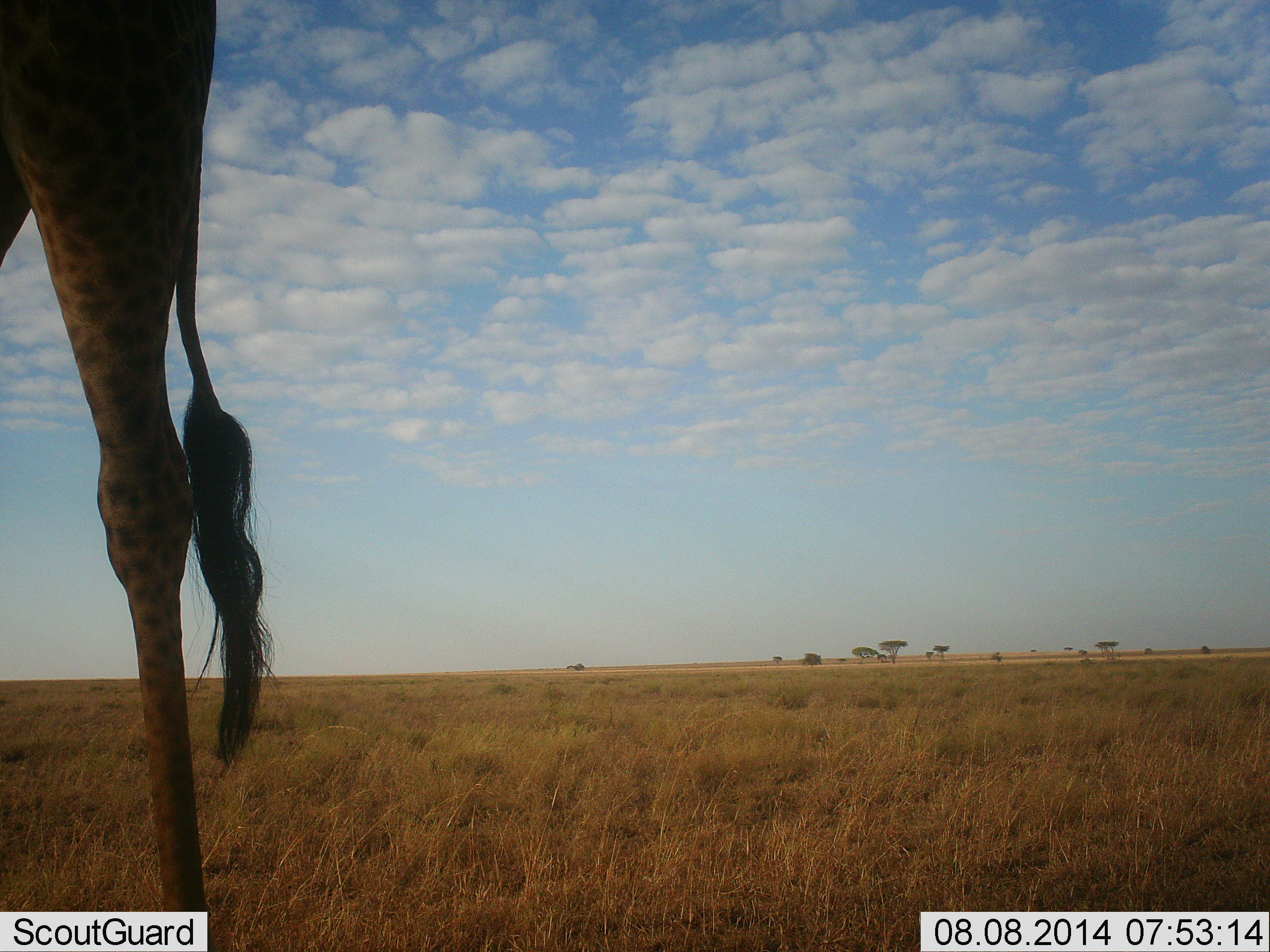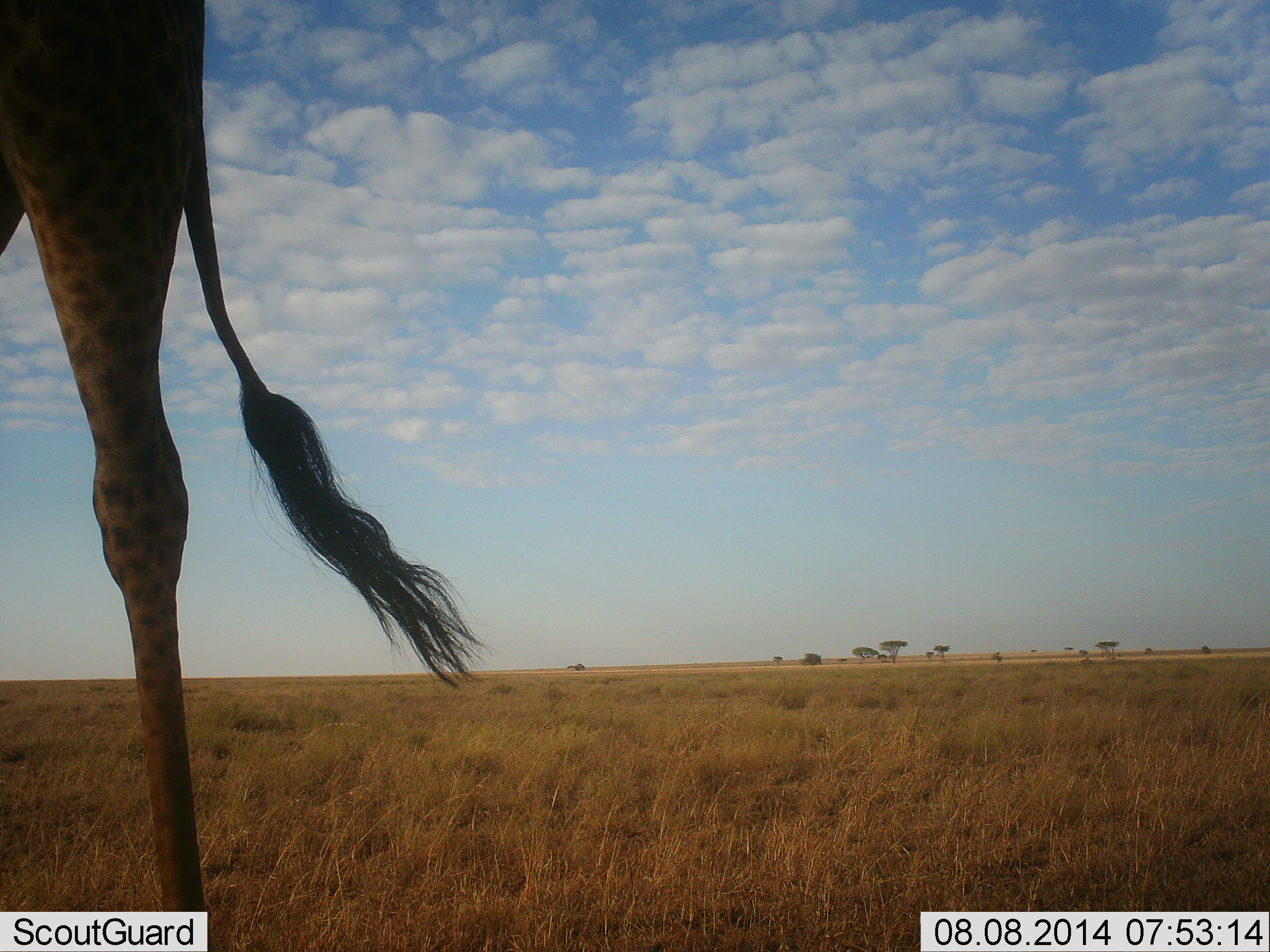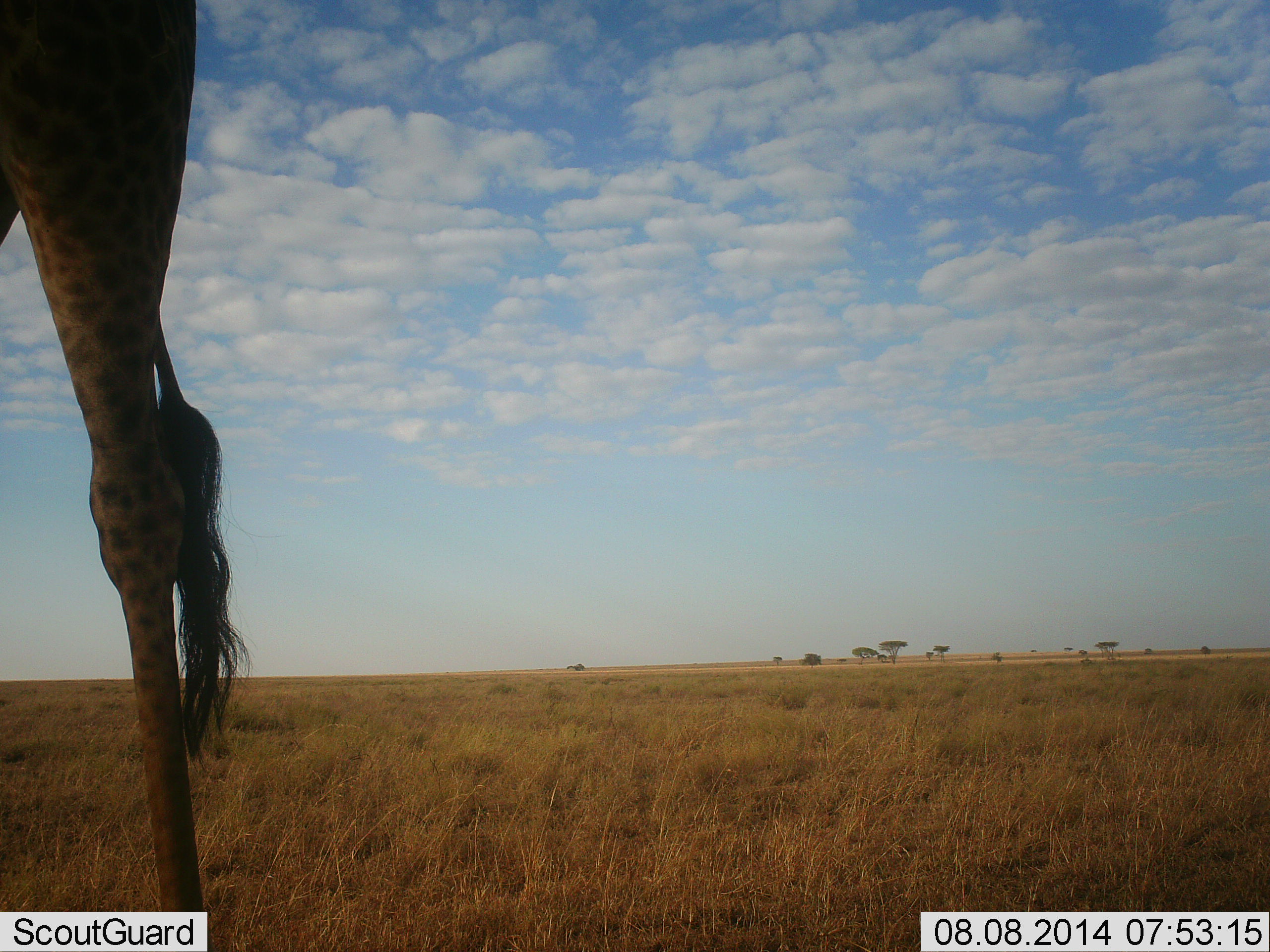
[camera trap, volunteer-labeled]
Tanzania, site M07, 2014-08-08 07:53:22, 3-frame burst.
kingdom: Animalia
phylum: Chordata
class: Mammalia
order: Artiodactyla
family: Giraffidae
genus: Giraffa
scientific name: Giraffa camelopardalis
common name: giraffe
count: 1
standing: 100%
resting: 0%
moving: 0%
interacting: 0%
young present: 0%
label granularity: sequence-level